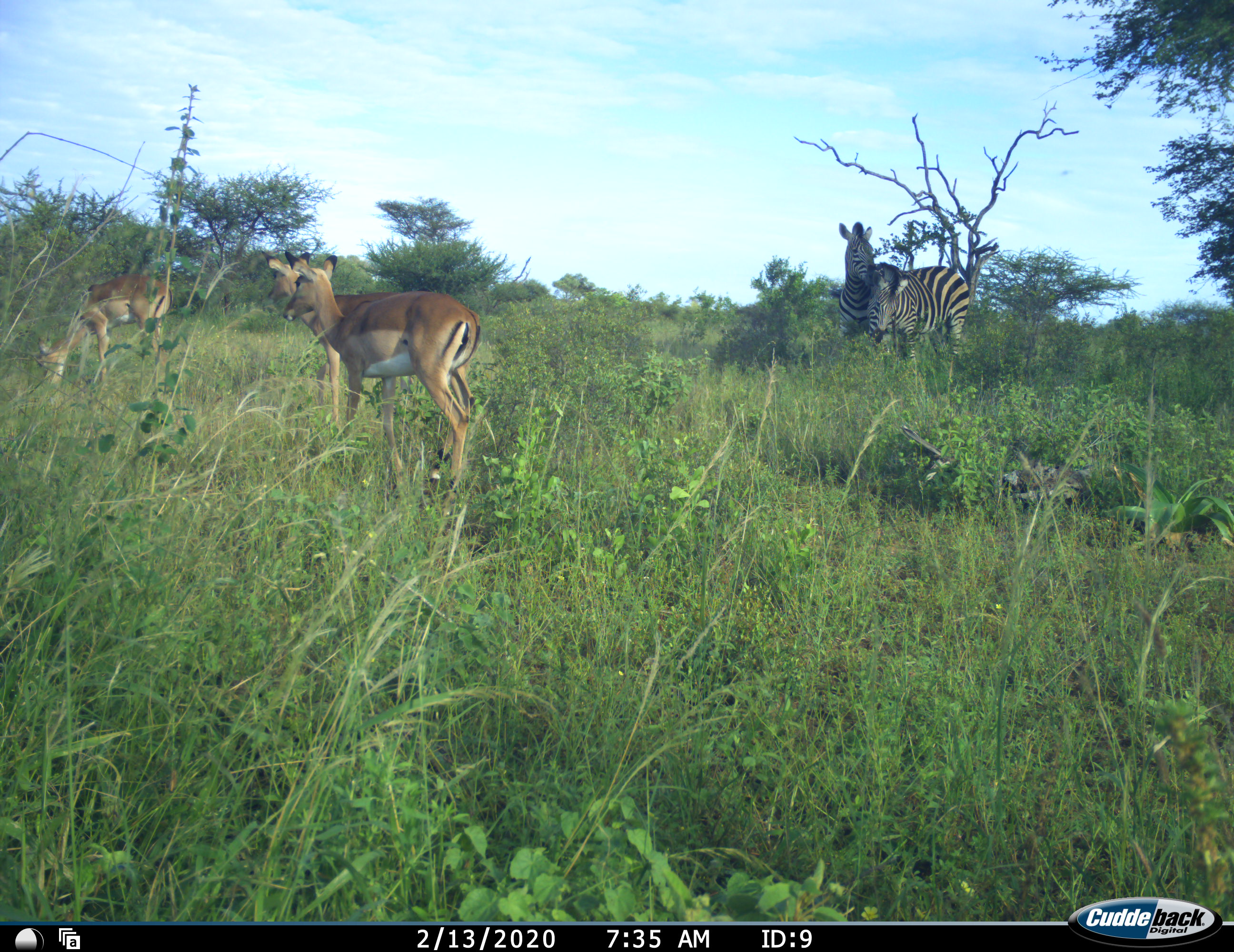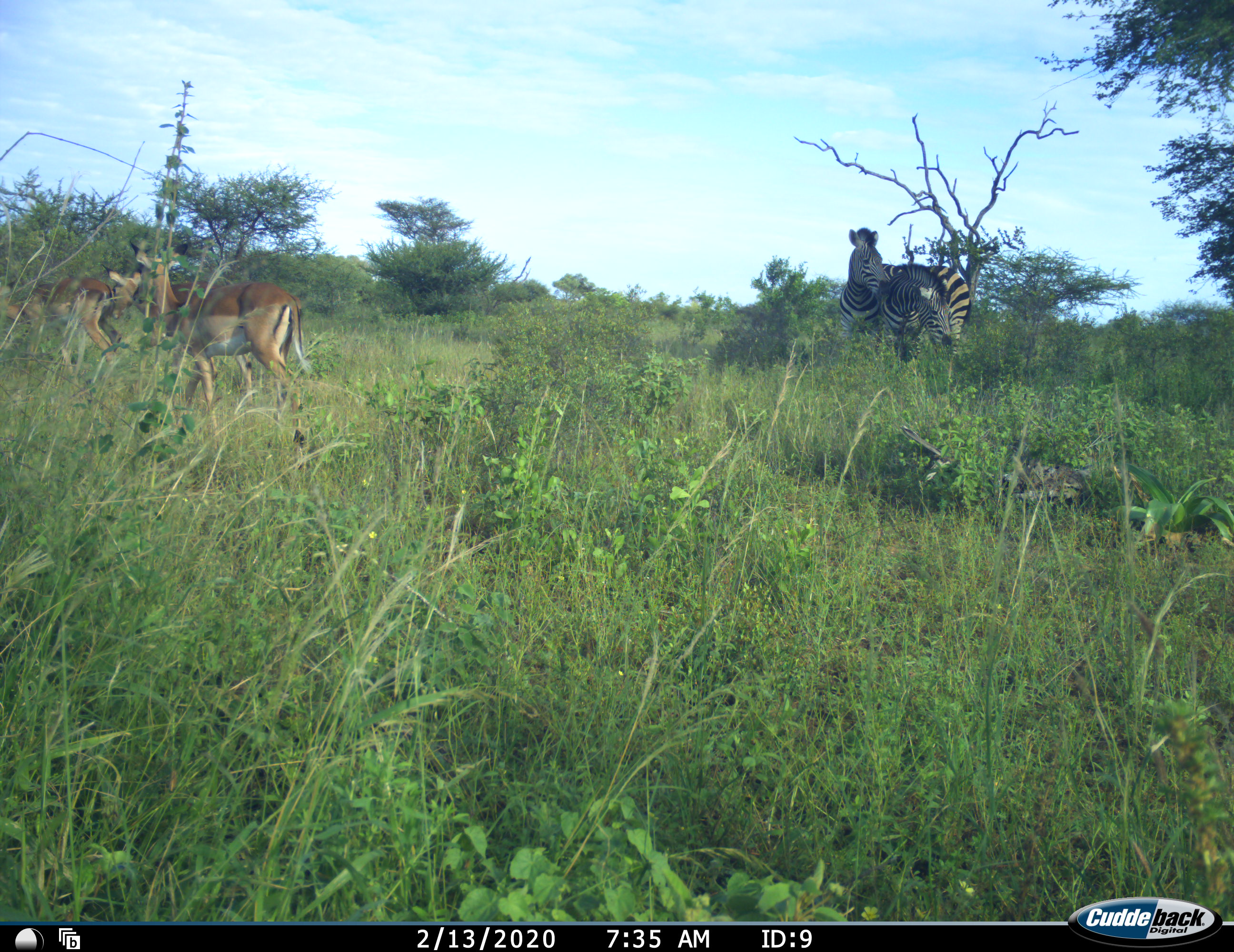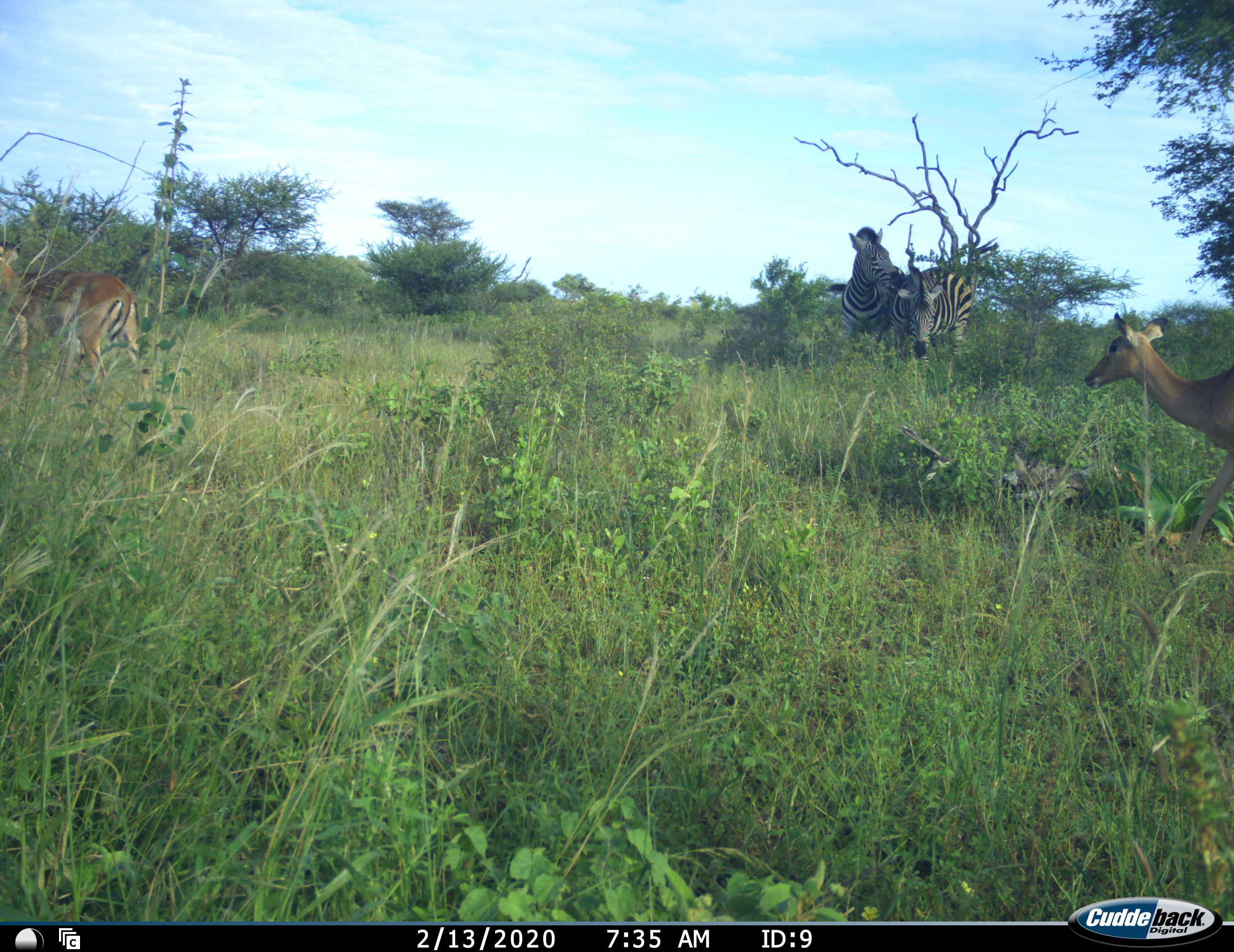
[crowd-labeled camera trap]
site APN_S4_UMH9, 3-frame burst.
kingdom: Animalia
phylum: Chordata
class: Mammalia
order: Artiodactyla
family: Bovidae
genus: Aepyceros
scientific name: Aepyceros melampus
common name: impala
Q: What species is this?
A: Impala (Aepyceros melampus).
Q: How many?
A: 4.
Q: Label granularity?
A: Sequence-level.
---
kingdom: Animalia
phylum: Chordata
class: Mammalia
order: Perissodactyla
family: Equidae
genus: Equus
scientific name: Equus quagga burchellii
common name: burchell's zebra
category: zebraburchells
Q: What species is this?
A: Zebraburchells (burchell's zebra) (Equus quagga burchellii).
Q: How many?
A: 2.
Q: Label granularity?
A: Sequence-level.